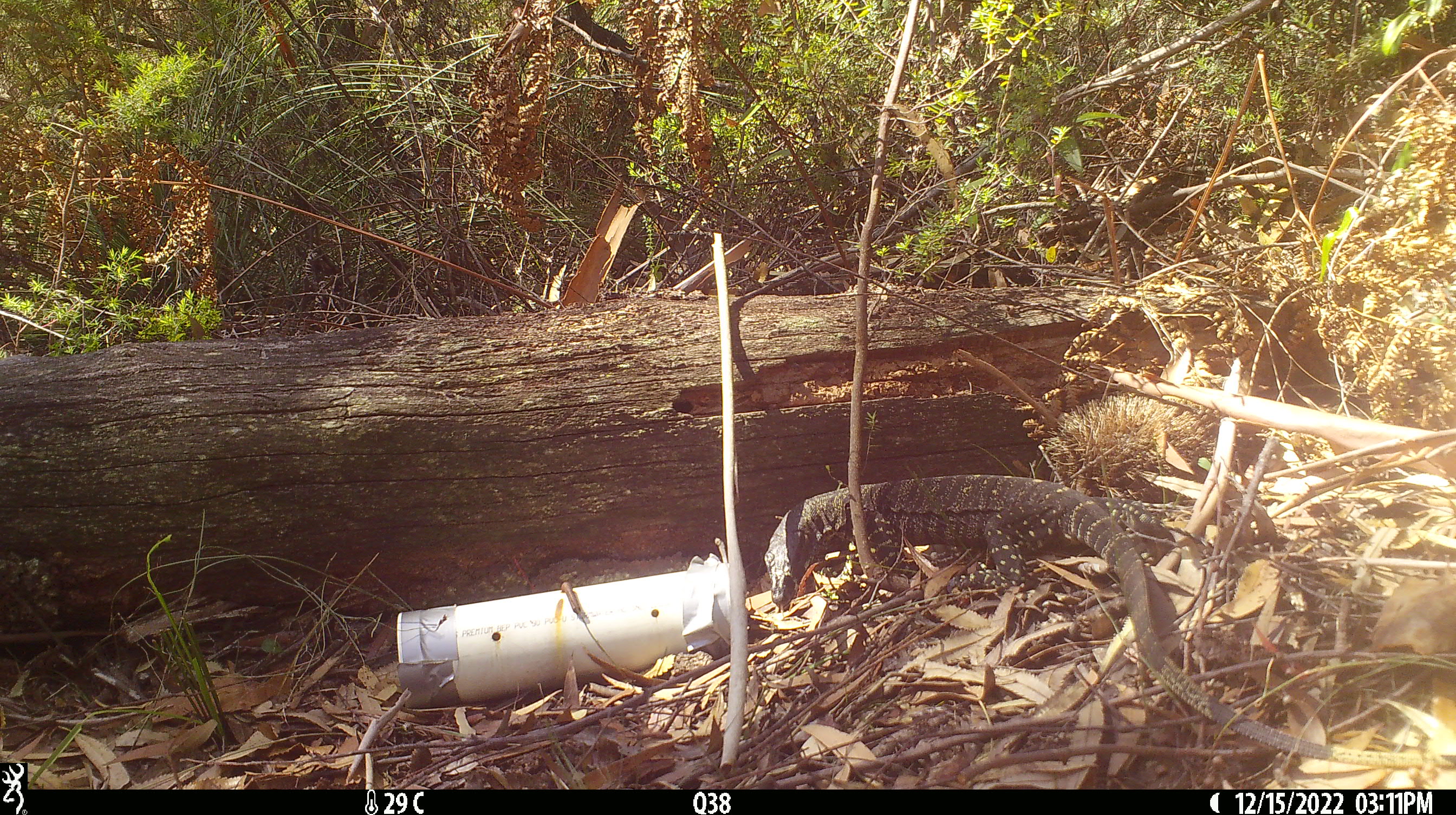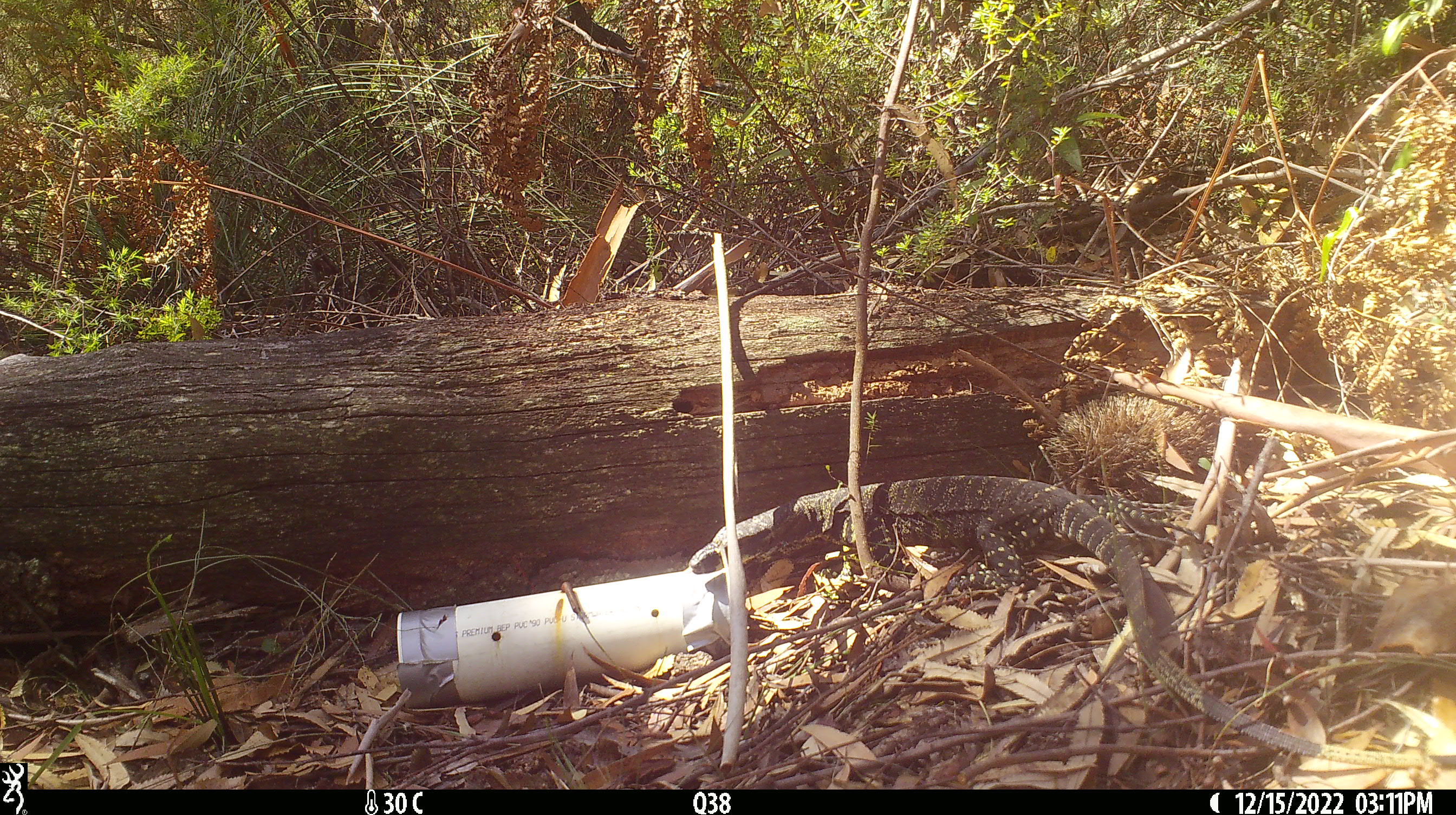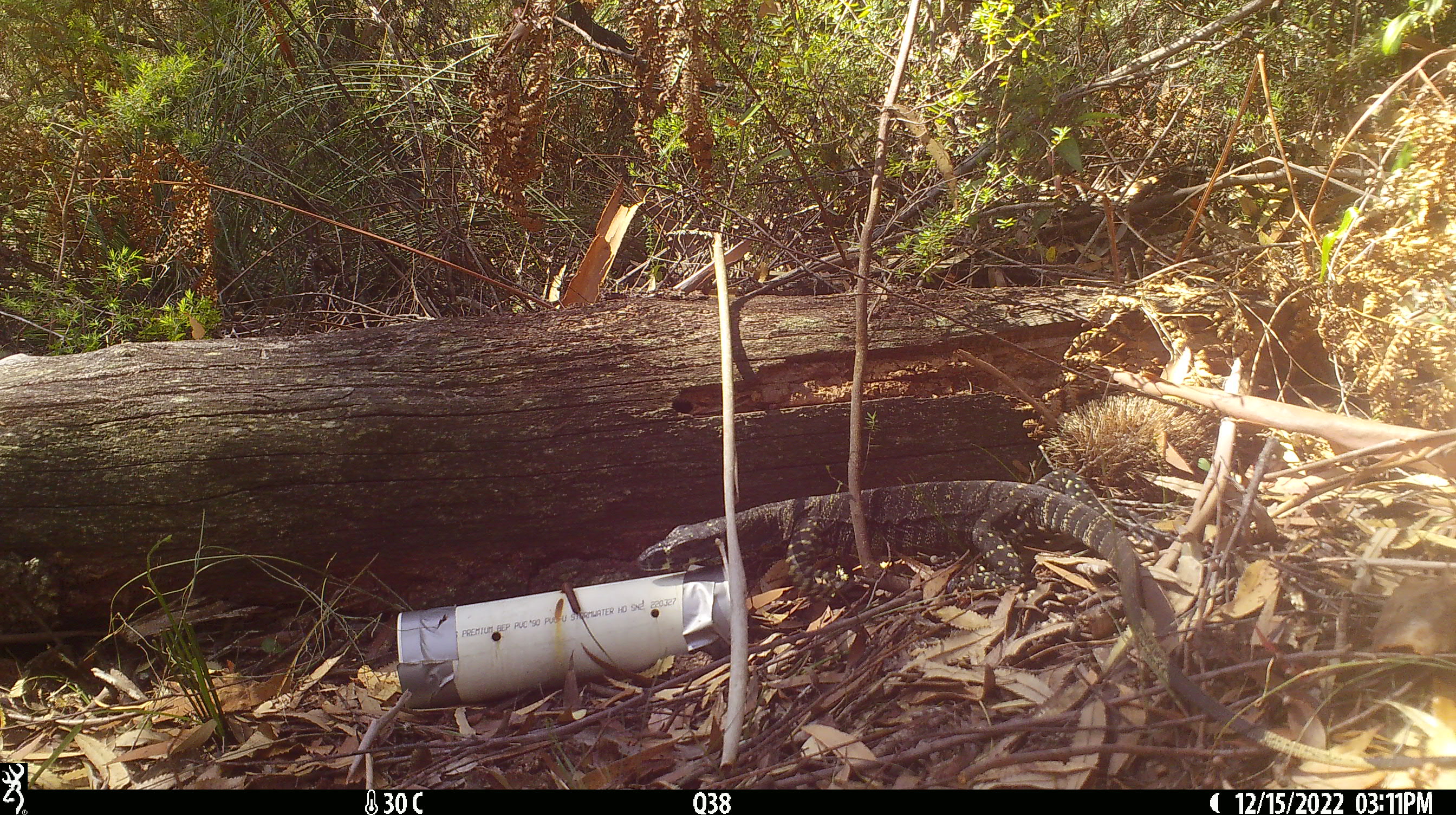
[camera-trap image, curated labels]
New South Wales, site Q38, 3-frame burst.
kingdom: Animalia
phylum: Chordata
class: Reptilia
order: Squamata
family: Varanidae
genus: Varanus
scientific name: Varanus varius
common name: lace monitor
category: goanna